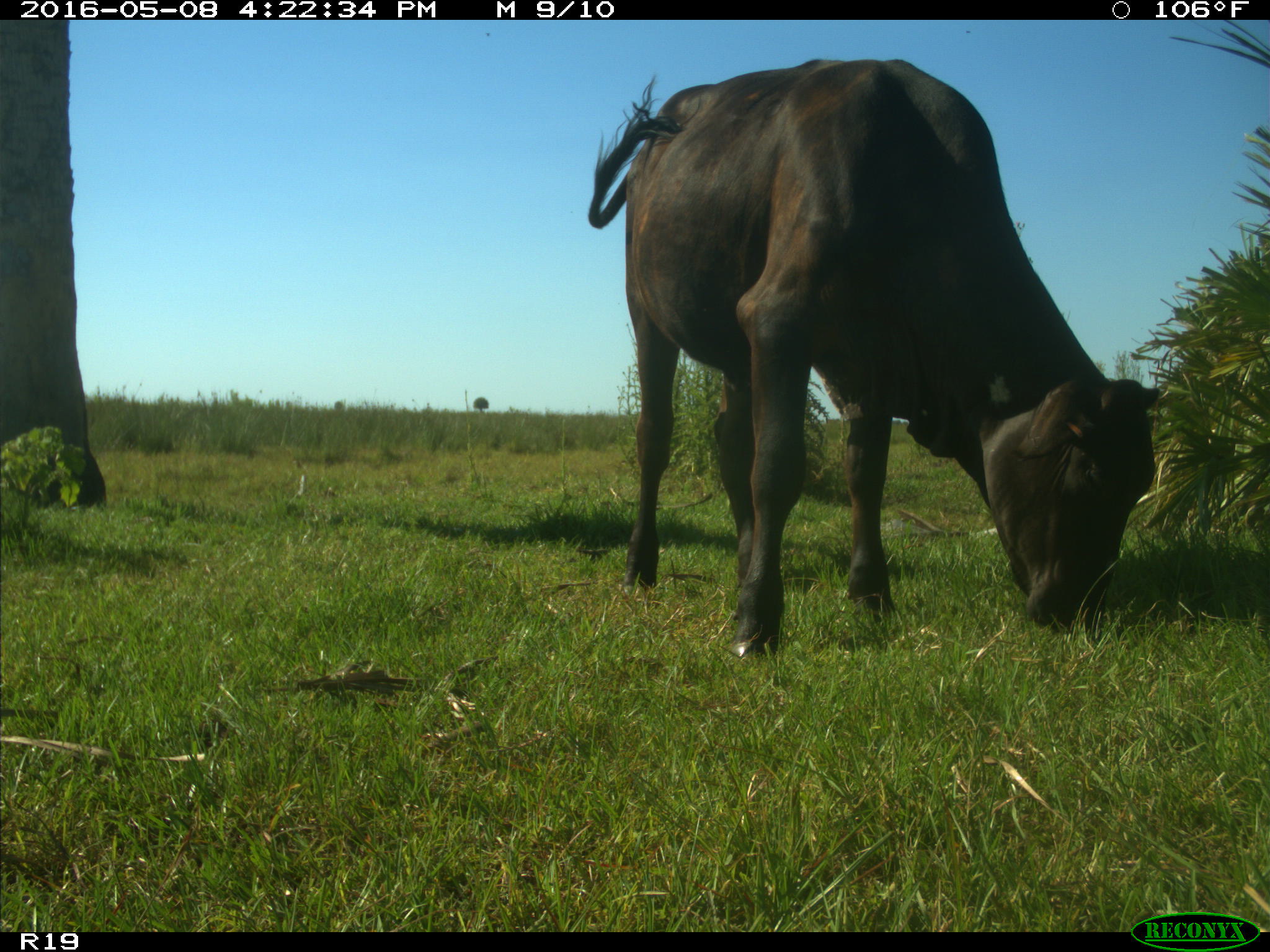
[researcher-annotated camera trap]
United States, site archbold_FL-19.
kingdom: Animalia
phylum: Chordata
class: Mammalia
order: Artiodactyla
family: Bovidae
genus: Bos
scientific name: Bos taurus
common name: domestic cow